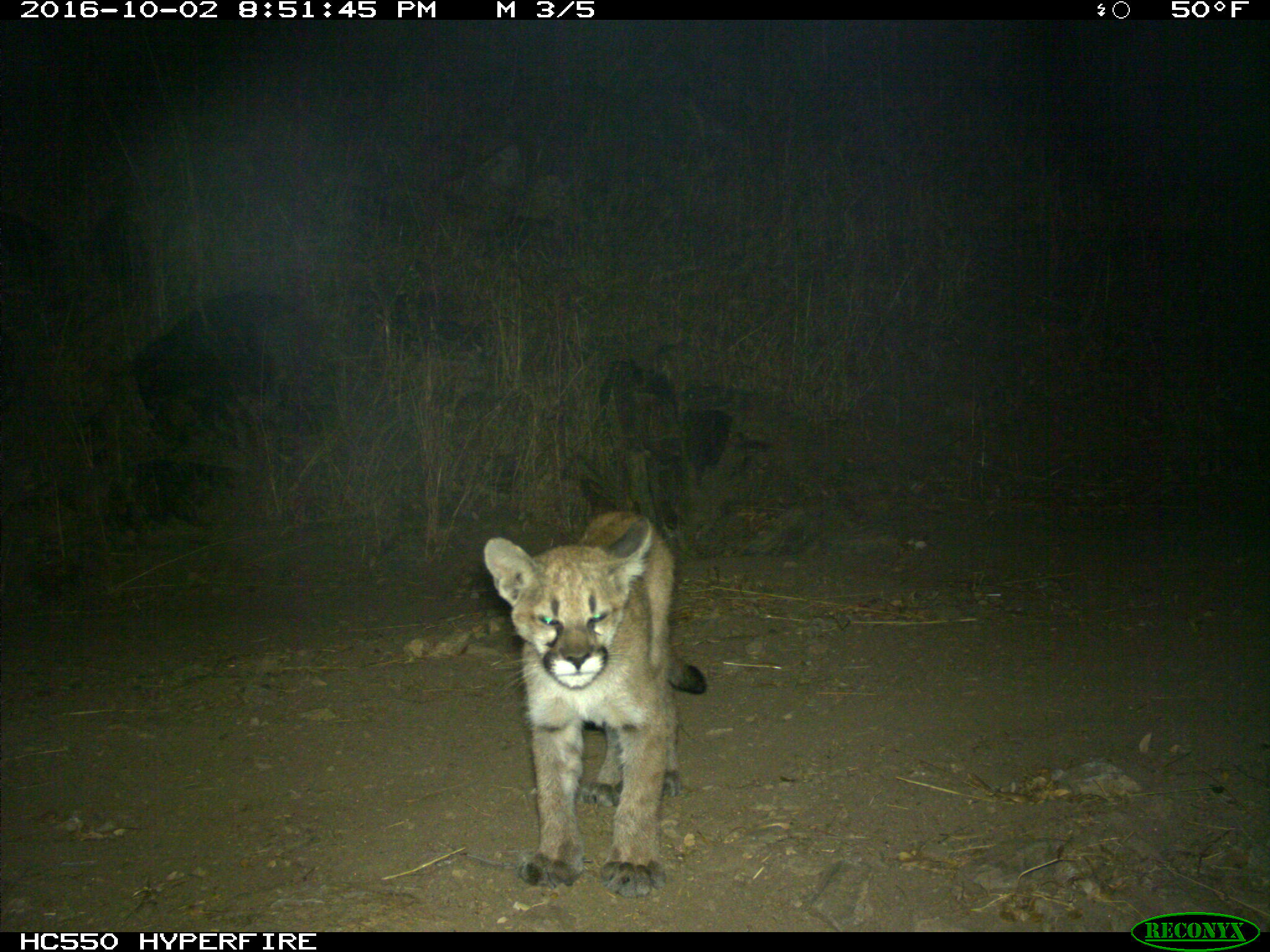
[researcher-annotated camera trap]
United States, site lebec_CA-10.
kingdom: Animalia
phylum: Chordata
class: Mammalia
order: Carnivora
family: Felidae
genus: Puma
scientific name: Puma concolor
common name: mountain lion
Puma concolor (mountain lion).